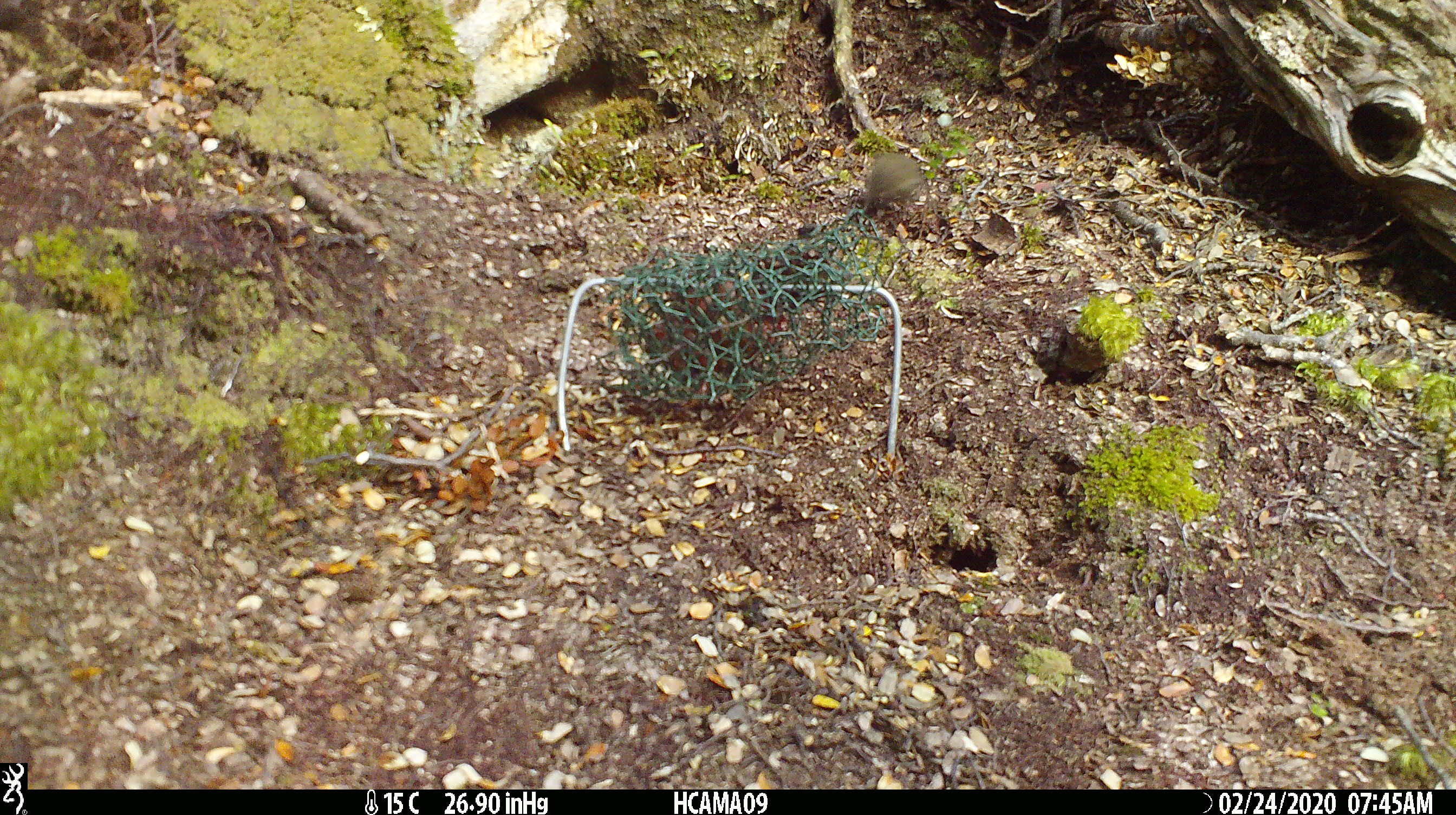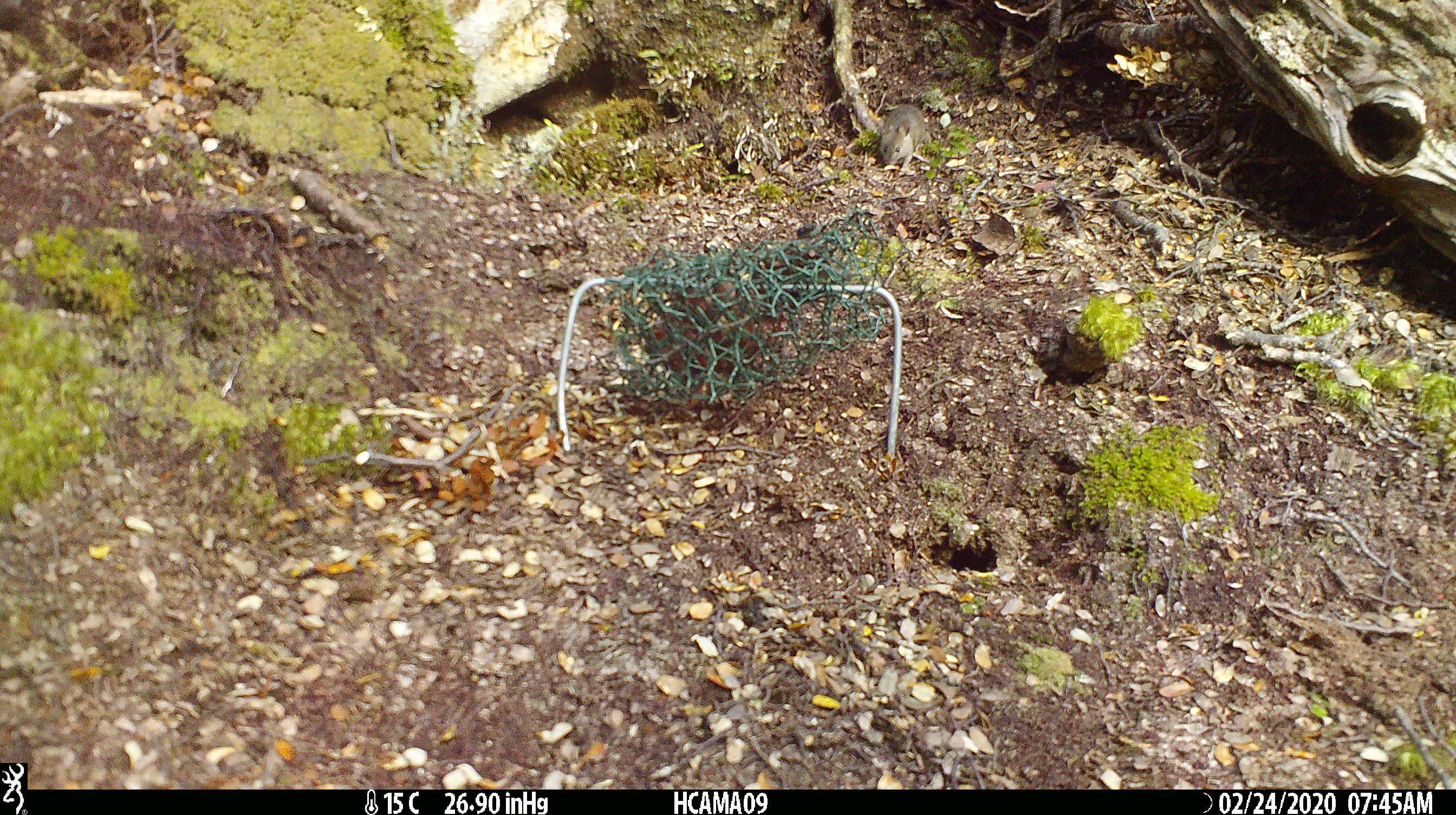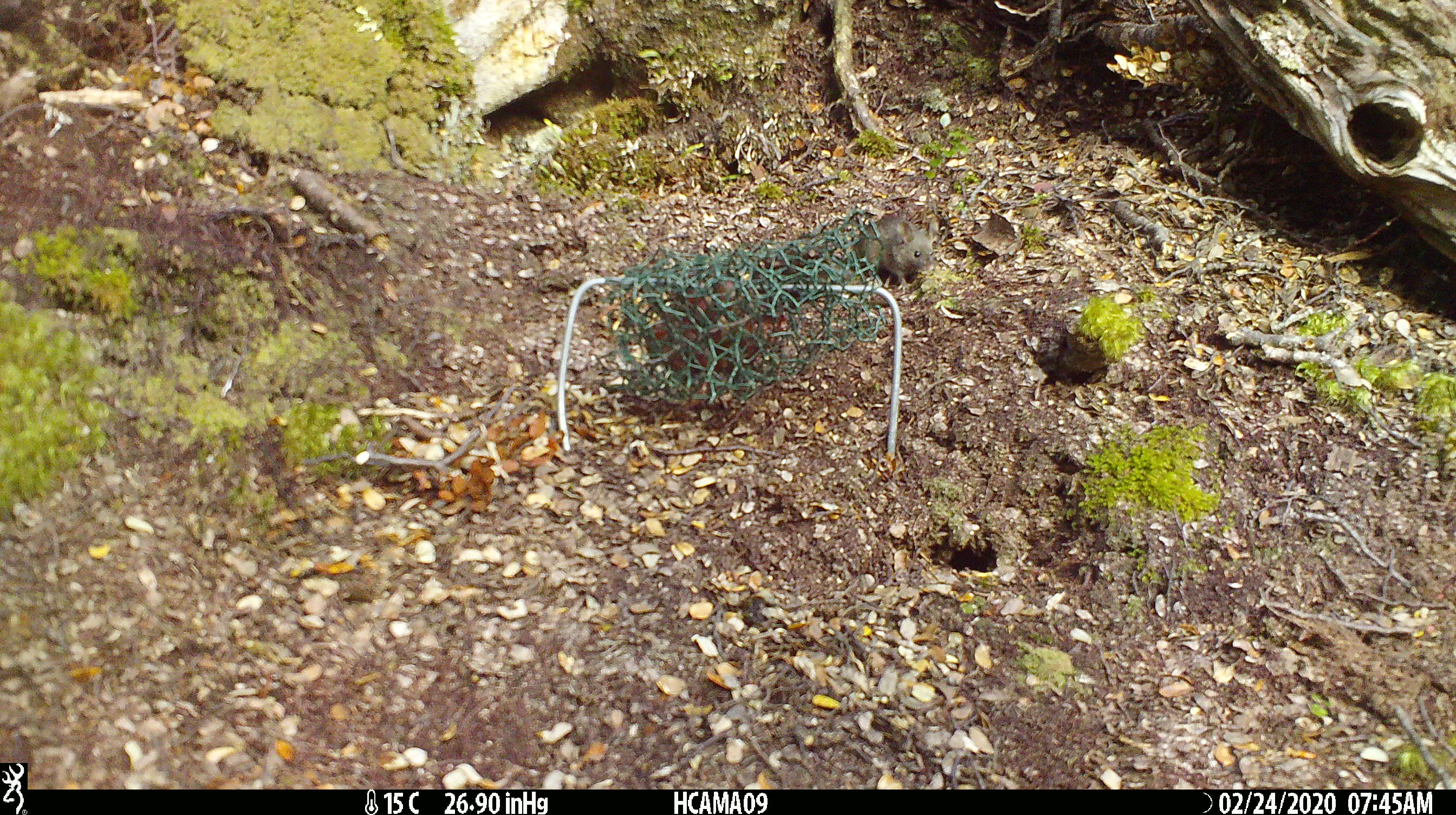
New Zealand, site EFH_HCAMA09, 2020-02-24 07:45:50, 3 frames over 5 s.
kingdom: Animalia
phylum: Chordata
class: Mammalia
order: Rodentia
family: Muridae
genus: Mus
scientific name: Mus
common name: mouse